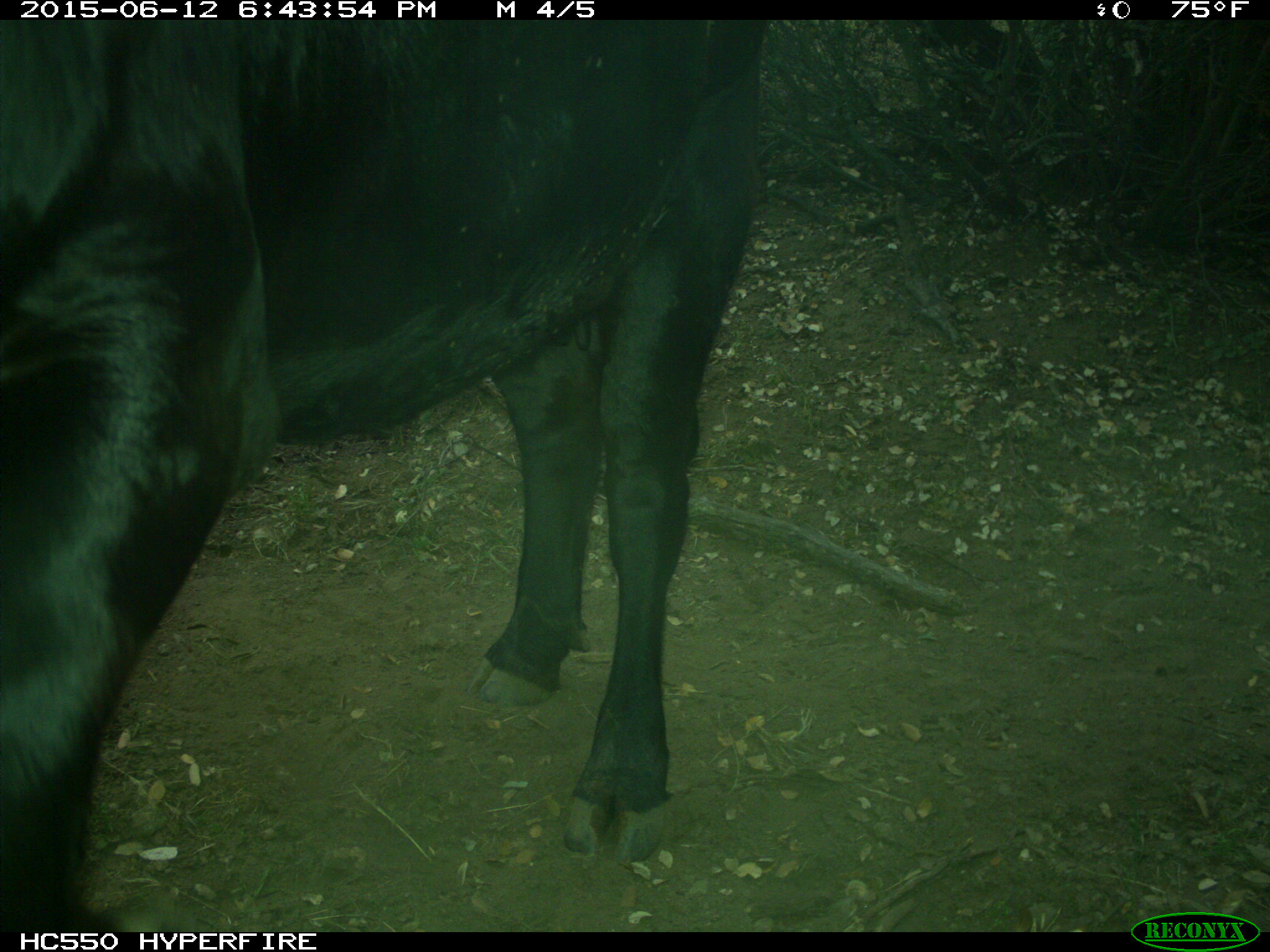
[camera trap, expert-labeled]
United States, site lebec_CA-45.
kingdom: Animalia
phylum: Chordata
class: Mammalia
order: Artiodactyla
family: Bovidae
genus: Bos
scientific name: Bos taurus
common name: domestic cow